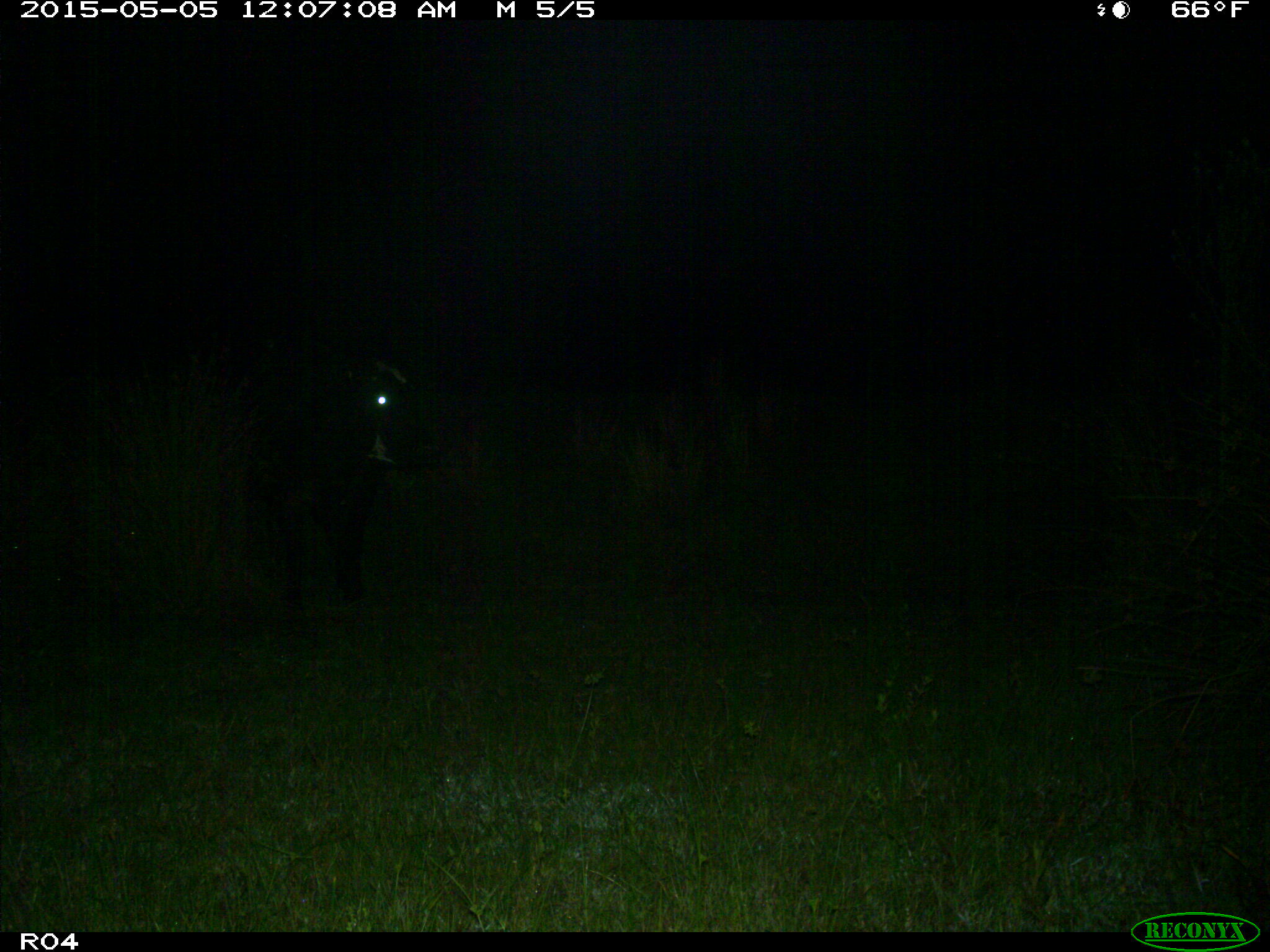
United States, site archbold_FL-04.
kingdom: Animalia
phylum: Chordata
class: Mammalia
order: Artiodactyla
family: Bovidae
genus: Bos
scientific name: Bos taurus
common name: domestic cow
Bos taurus (domestic cow).